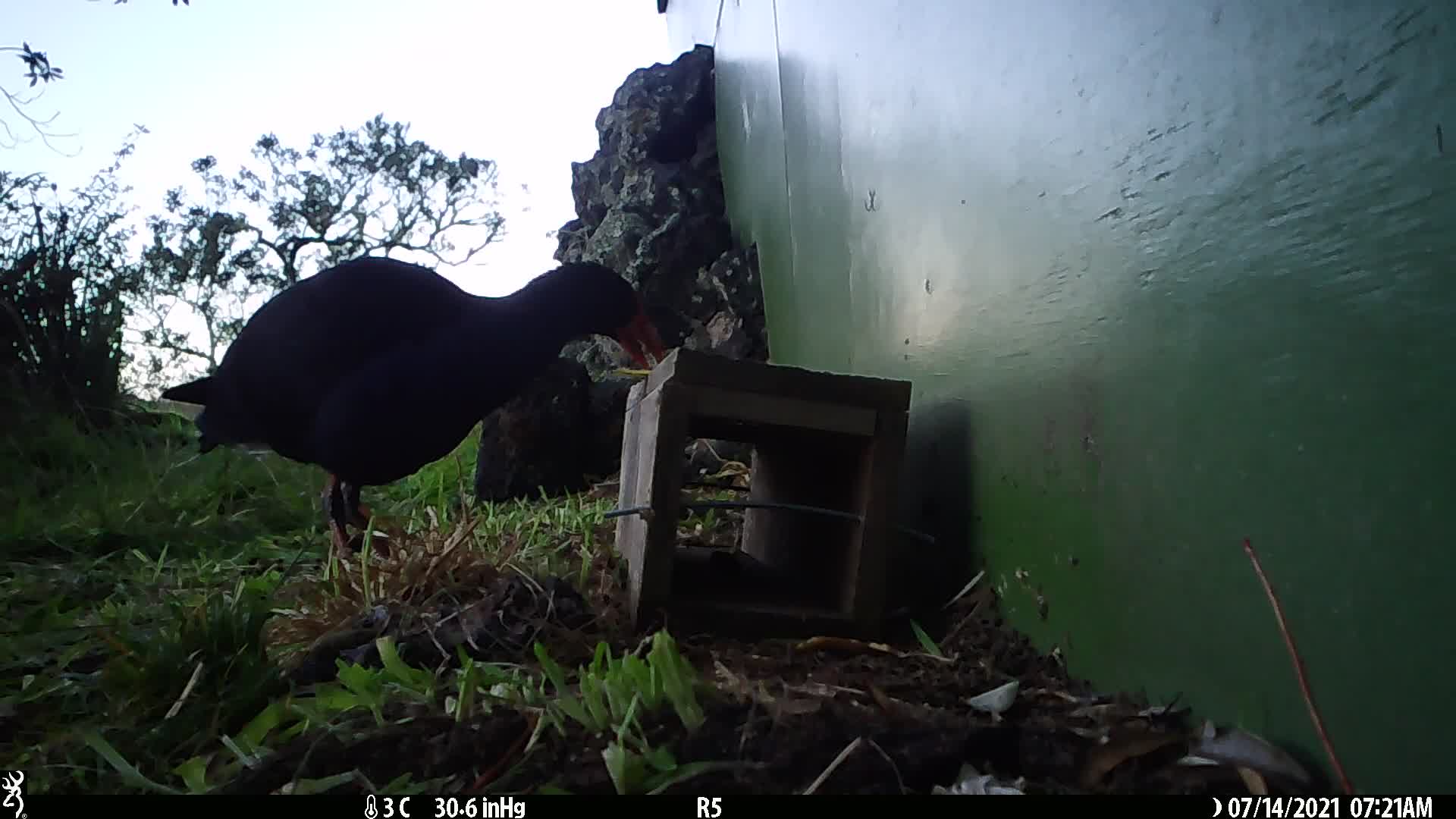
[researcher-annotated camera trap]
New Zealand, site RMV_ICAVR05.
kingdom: Animalia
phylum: Chordata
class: Aves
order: Gruiformes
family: Rallidae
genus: Porphyrio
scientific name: Porphyrio melanotus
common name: australasian swamphen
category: pukeko